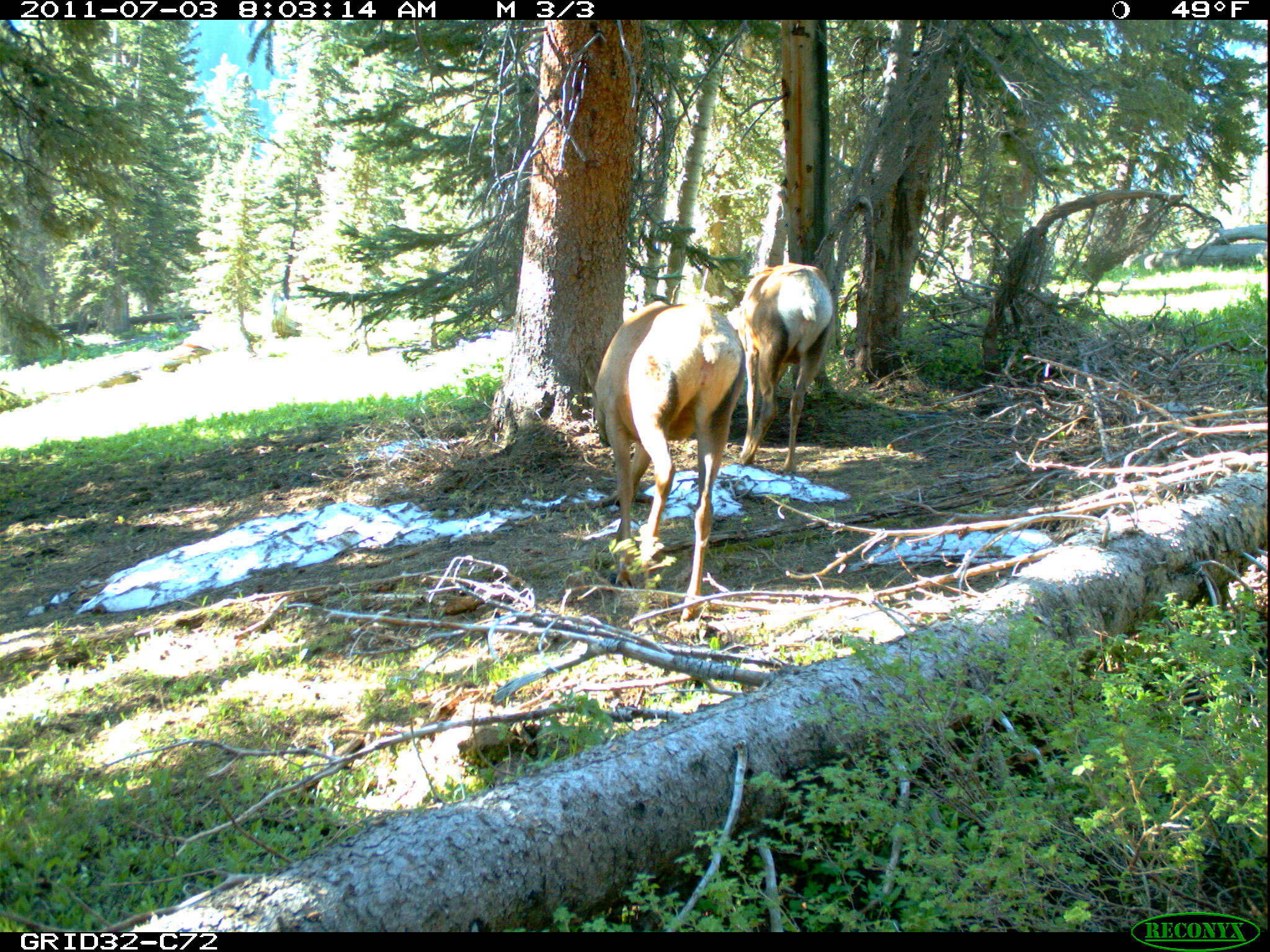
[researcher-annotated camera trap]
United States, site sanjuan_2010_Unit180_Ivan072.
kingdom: Animalia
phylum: Chordata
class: Mammalia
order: Artiodactyla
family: Cervidae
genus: Cervus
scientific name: Cervus elaphus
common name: red deer